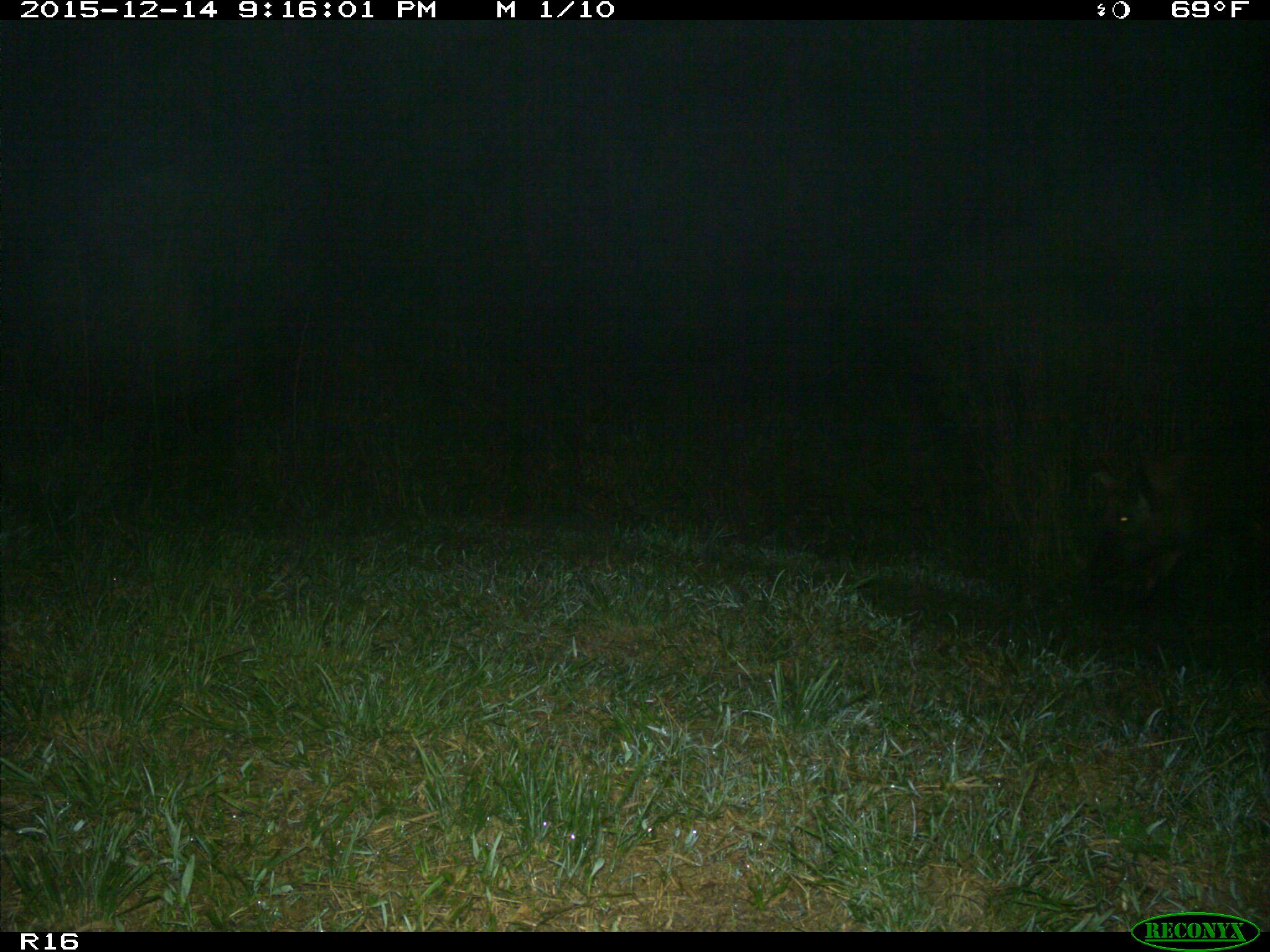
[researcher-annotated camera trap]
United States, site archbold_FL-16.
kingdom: Animalia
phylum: Chordata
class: Mammalia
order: Artiodactyla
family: Suidae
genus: Sus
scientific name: Sus scrofa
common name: wild boar